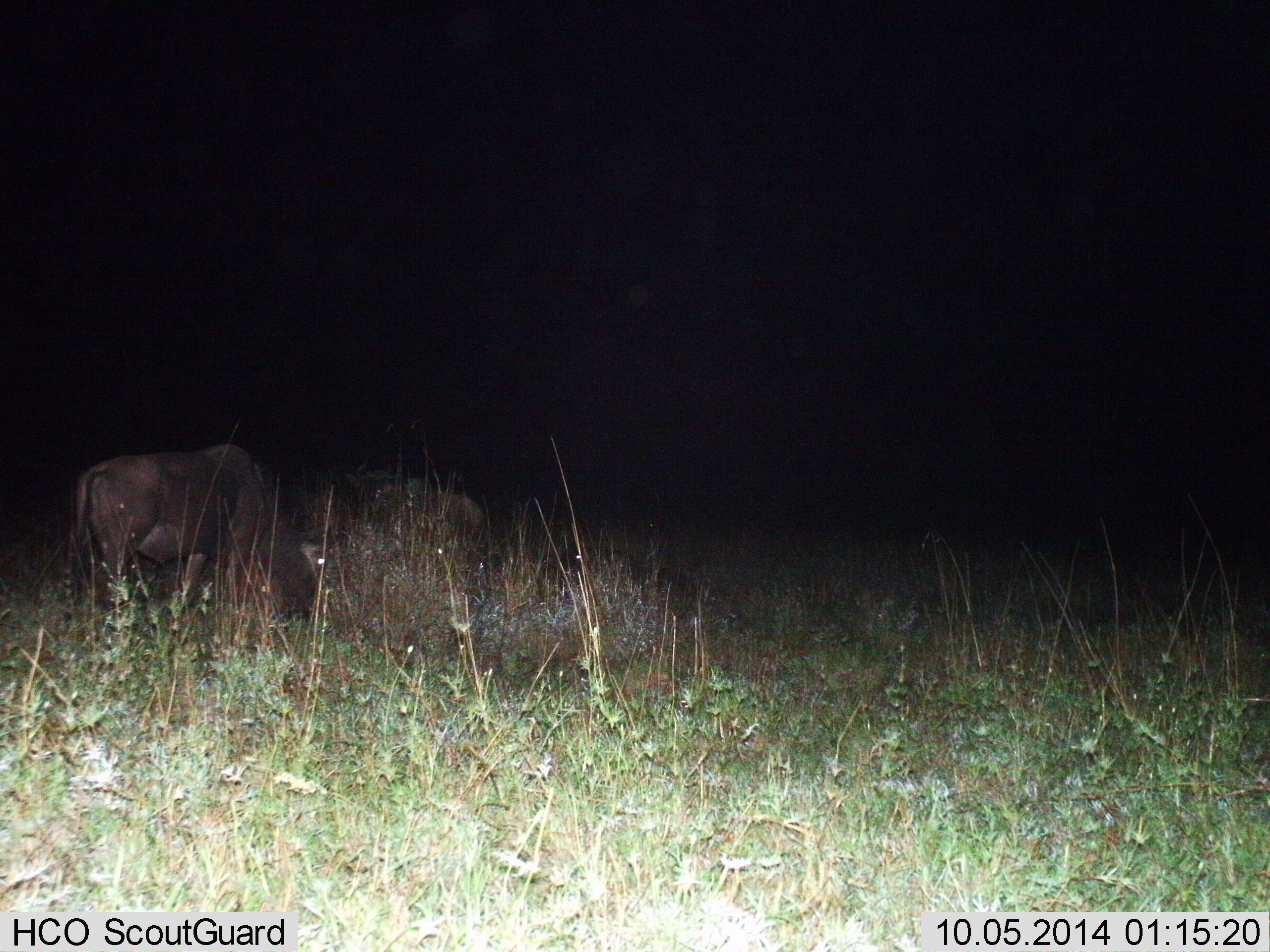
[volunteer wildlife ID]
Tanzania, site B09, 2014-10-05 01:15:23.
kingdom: Animalia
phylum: Chordata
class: Mammalia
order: Artiodactyla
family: Bovidae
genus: Connochaetes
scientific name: Connochaetes taurinus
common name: blue wildebeest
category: wildebeest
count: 2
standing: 30%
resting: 0%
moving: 10%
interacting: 0%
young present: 0%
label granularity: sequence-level